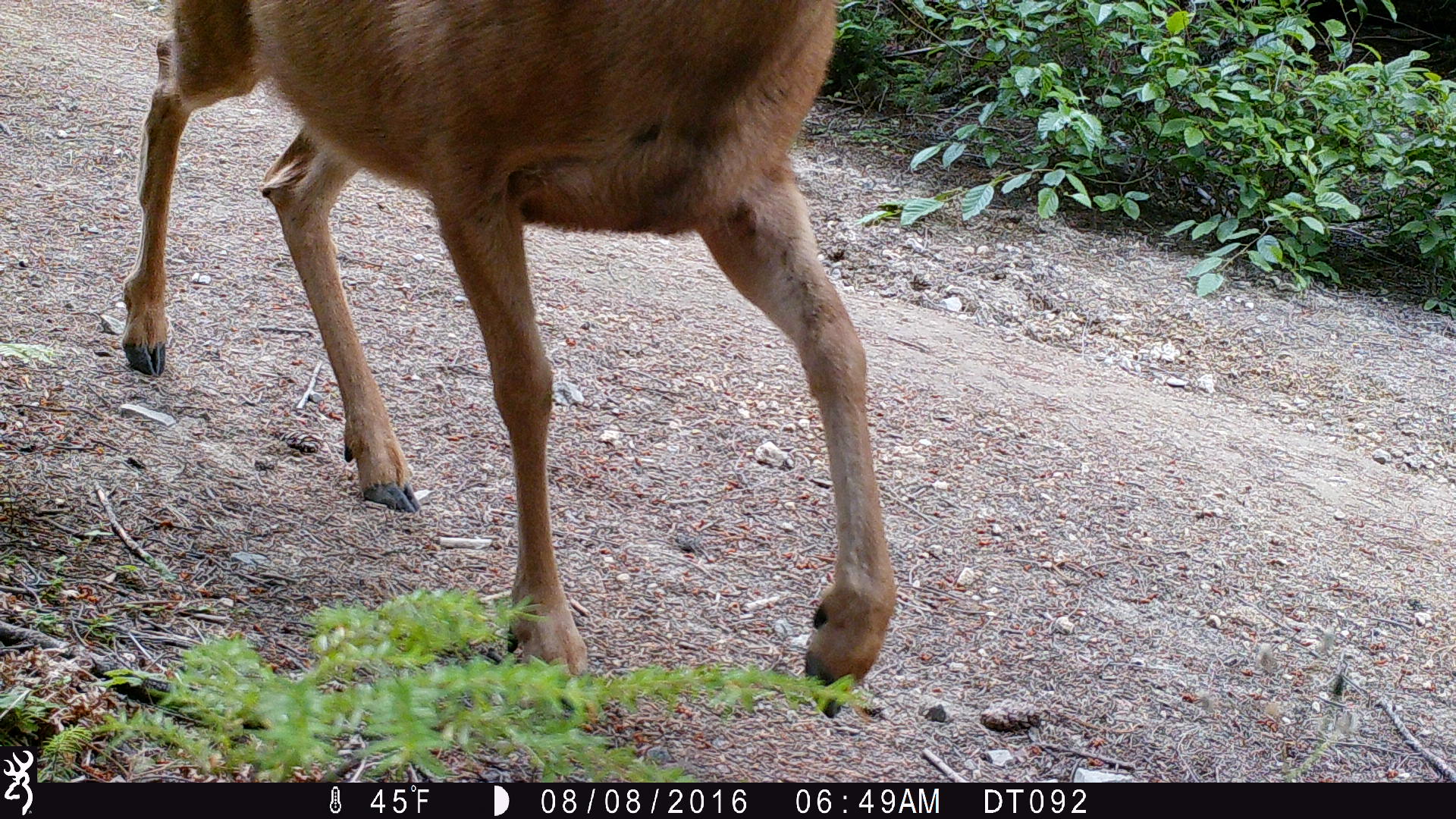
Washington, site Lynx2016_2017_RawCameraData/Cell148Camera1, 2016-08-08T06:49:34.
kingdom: Animalia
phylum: Chordata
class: Mammalia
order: Artiodactyla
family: Cervidae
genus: Odocoileus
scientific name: Odocoileus hemionus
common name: mule deer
Odocoileus hemionus (mule deer). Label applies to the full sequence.